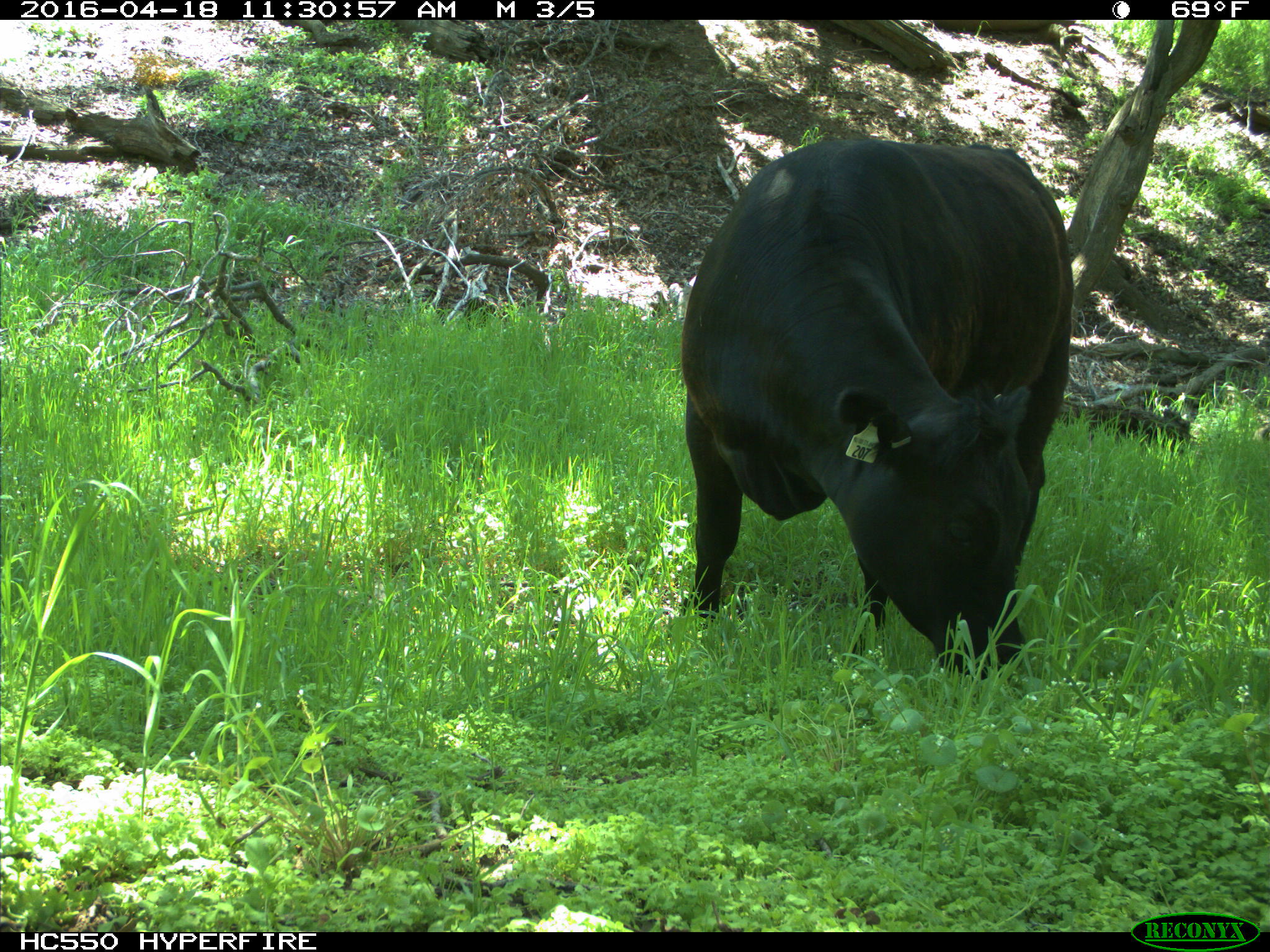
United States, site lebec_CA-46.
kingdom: Animalia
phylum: Chordata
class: Mammalia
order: Artiodactyla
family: Bovidae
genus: Bos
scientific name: Bos taurus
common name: domestic cow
Bos taurus (domestic cow).